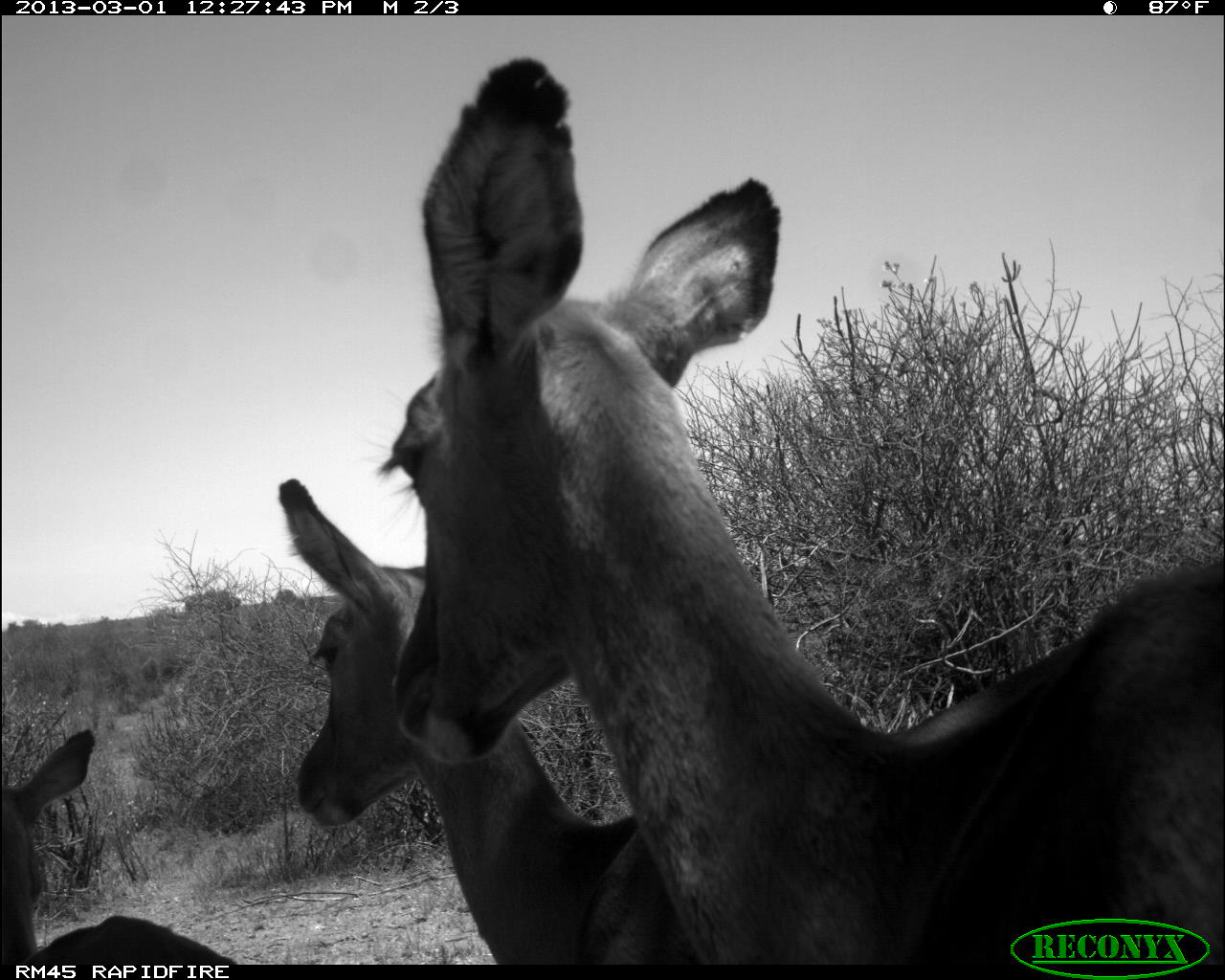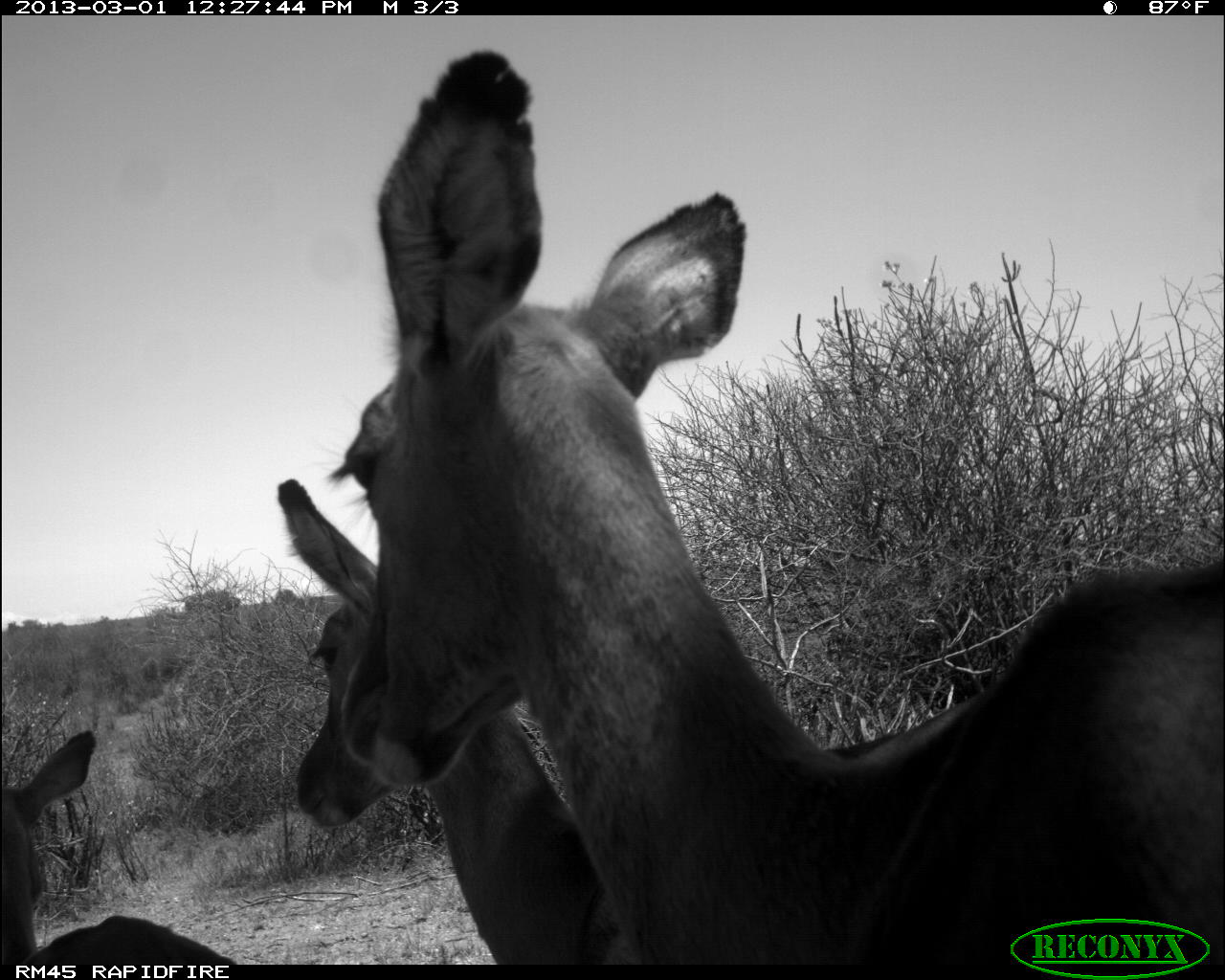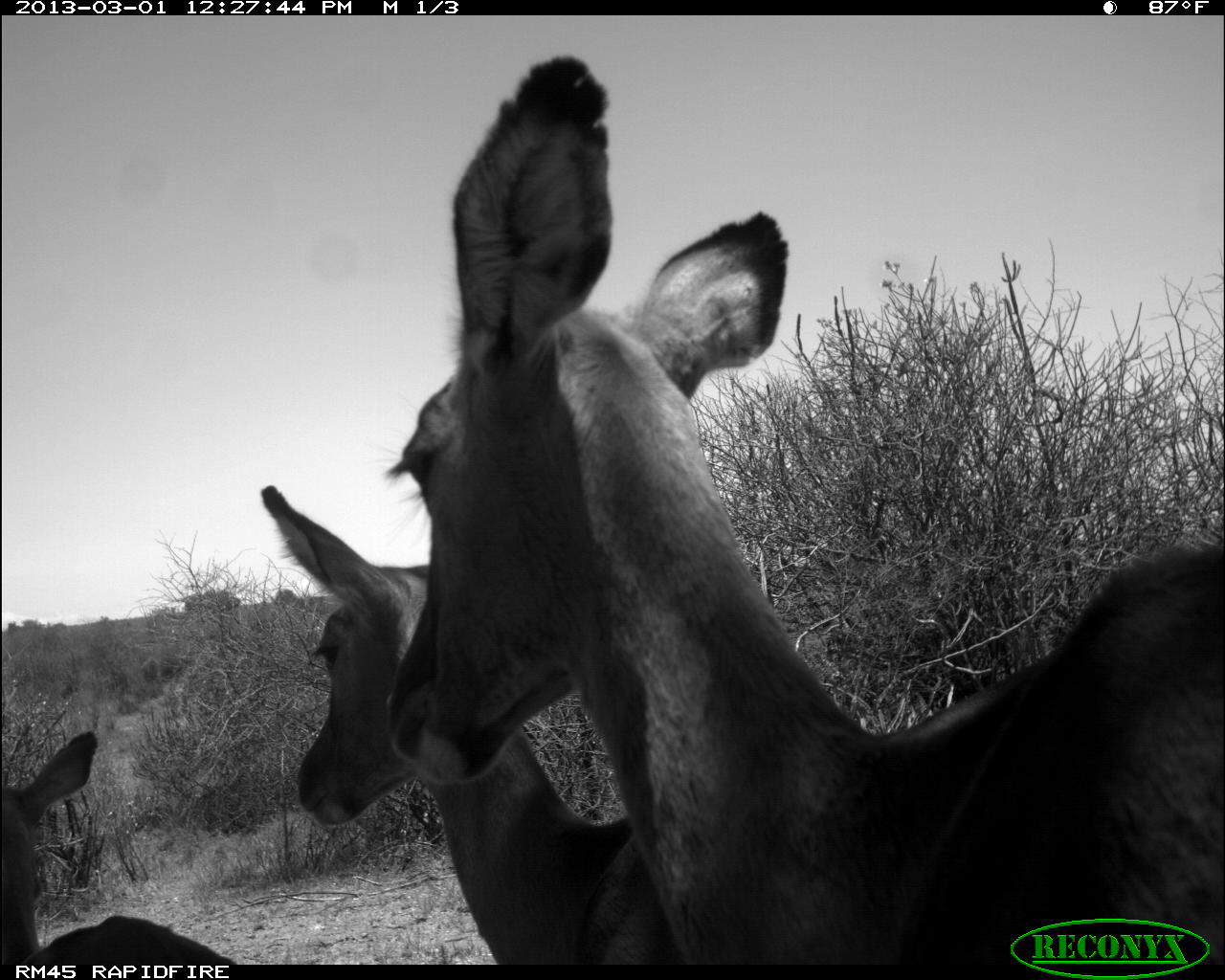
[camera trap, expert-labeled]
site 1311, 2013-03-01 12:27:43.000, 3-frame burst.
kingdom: Animalia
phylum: Chordata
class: Mammalia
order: Artiodactyla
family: Bovidae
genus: Aepyceros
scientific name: Aepyceros melampus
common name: impala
Aepyceros melampus (impala), count 3.